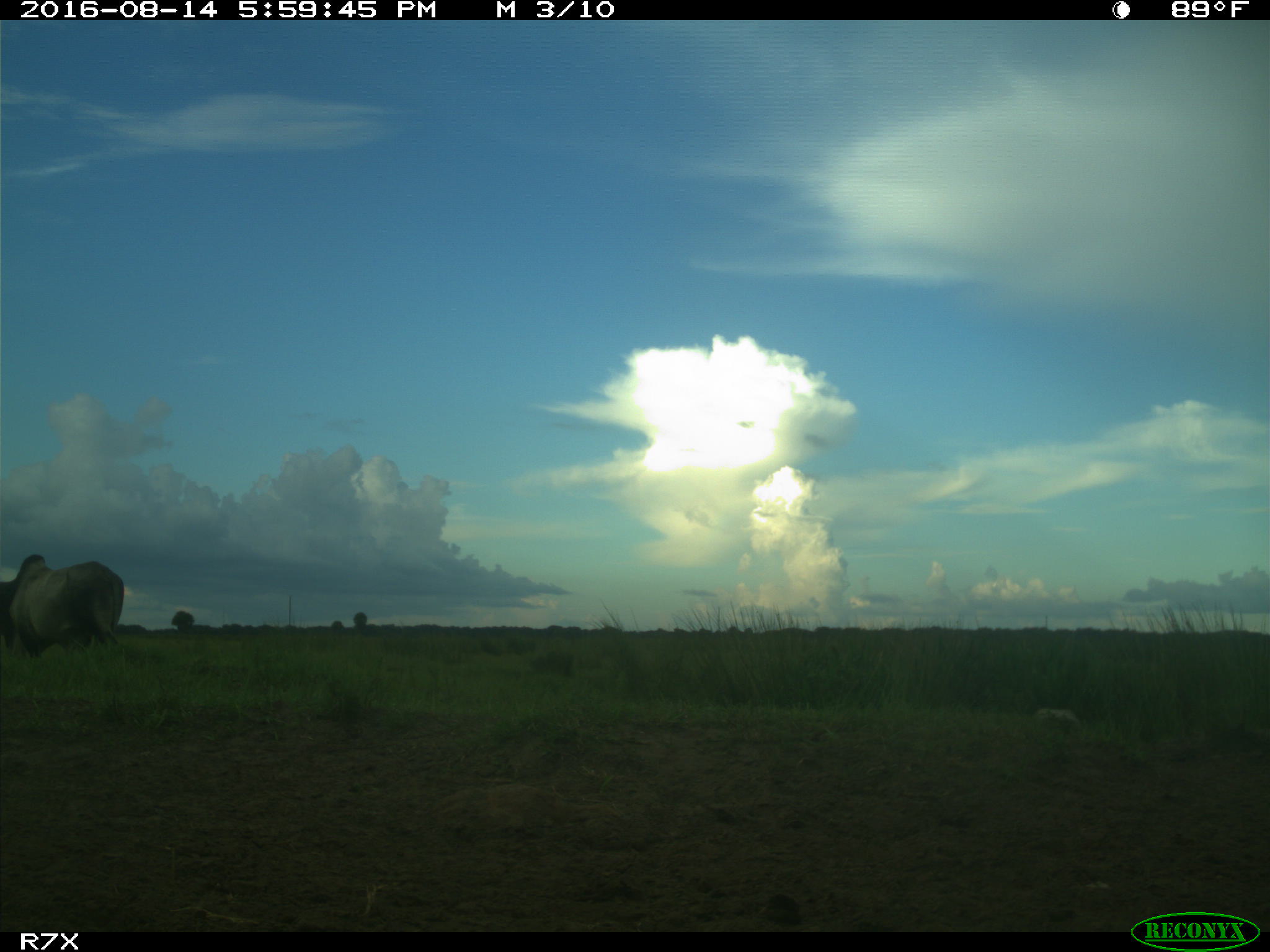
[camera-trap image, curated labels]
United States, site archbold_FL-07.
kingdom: Animalia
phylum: Chordata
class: Mammalia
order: Artiodactyla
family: Bovidae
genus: Bos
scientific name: Bos taurus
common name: domestic cow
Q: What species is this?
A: Bos taurus (domestic cow).